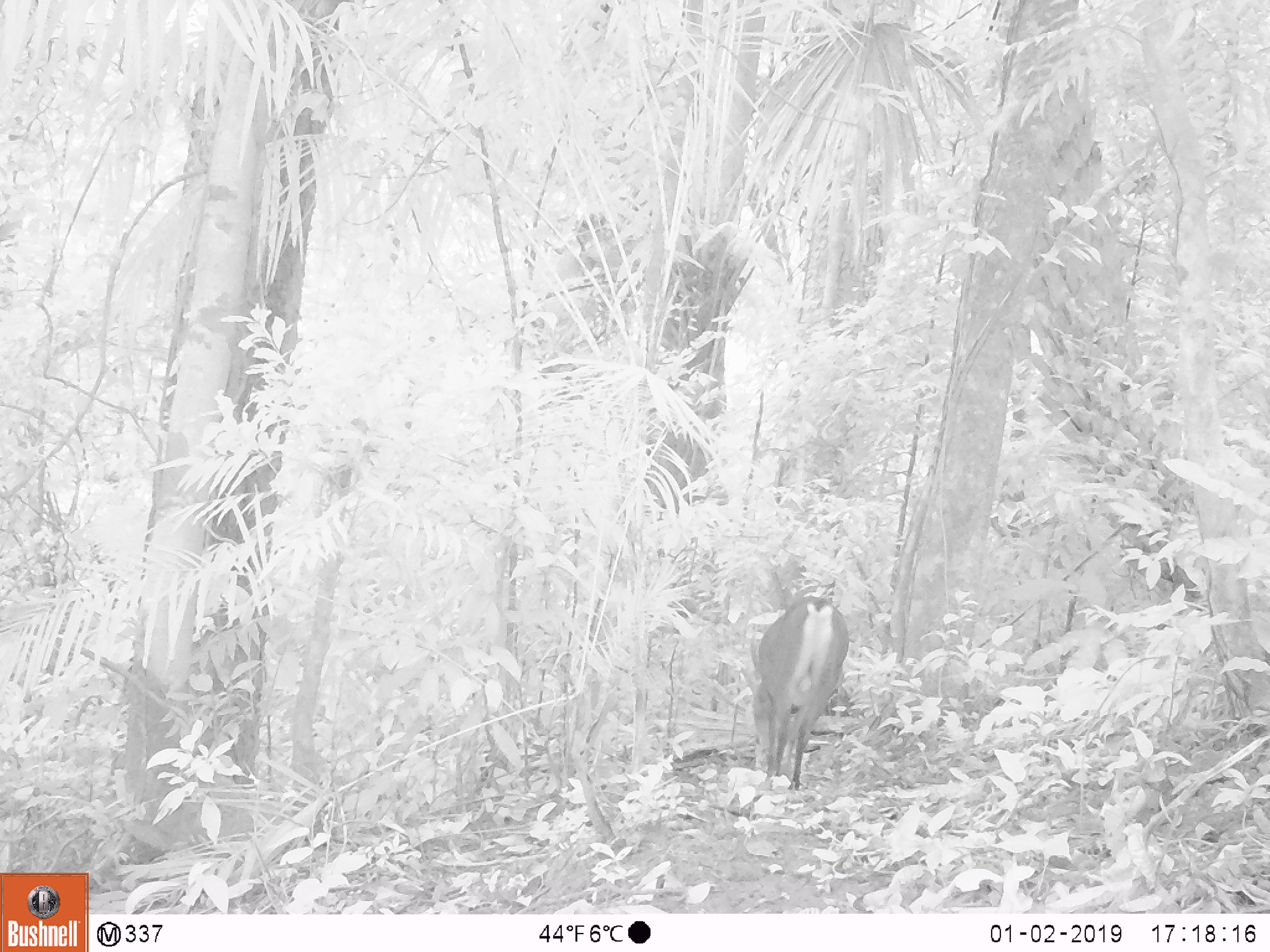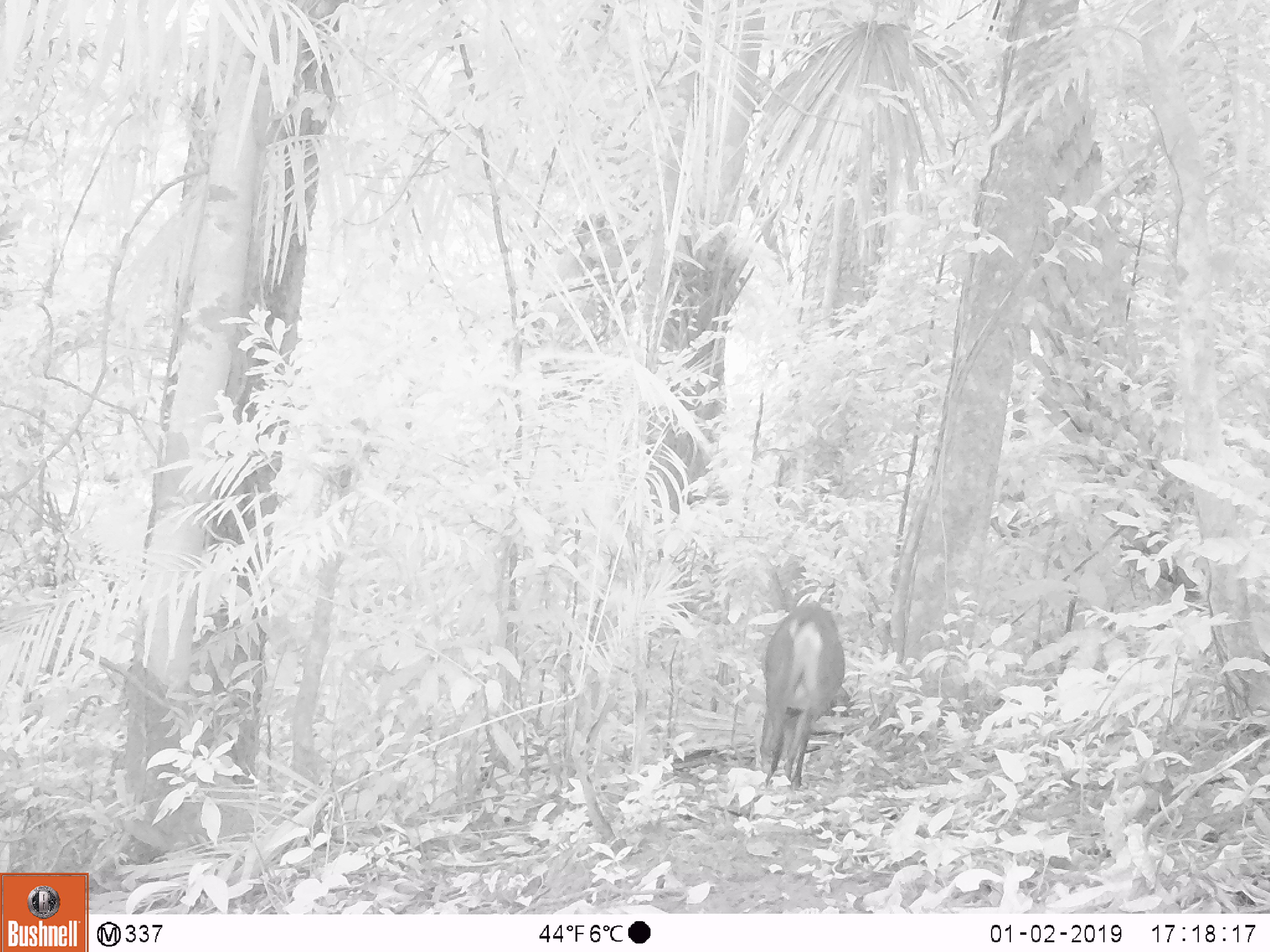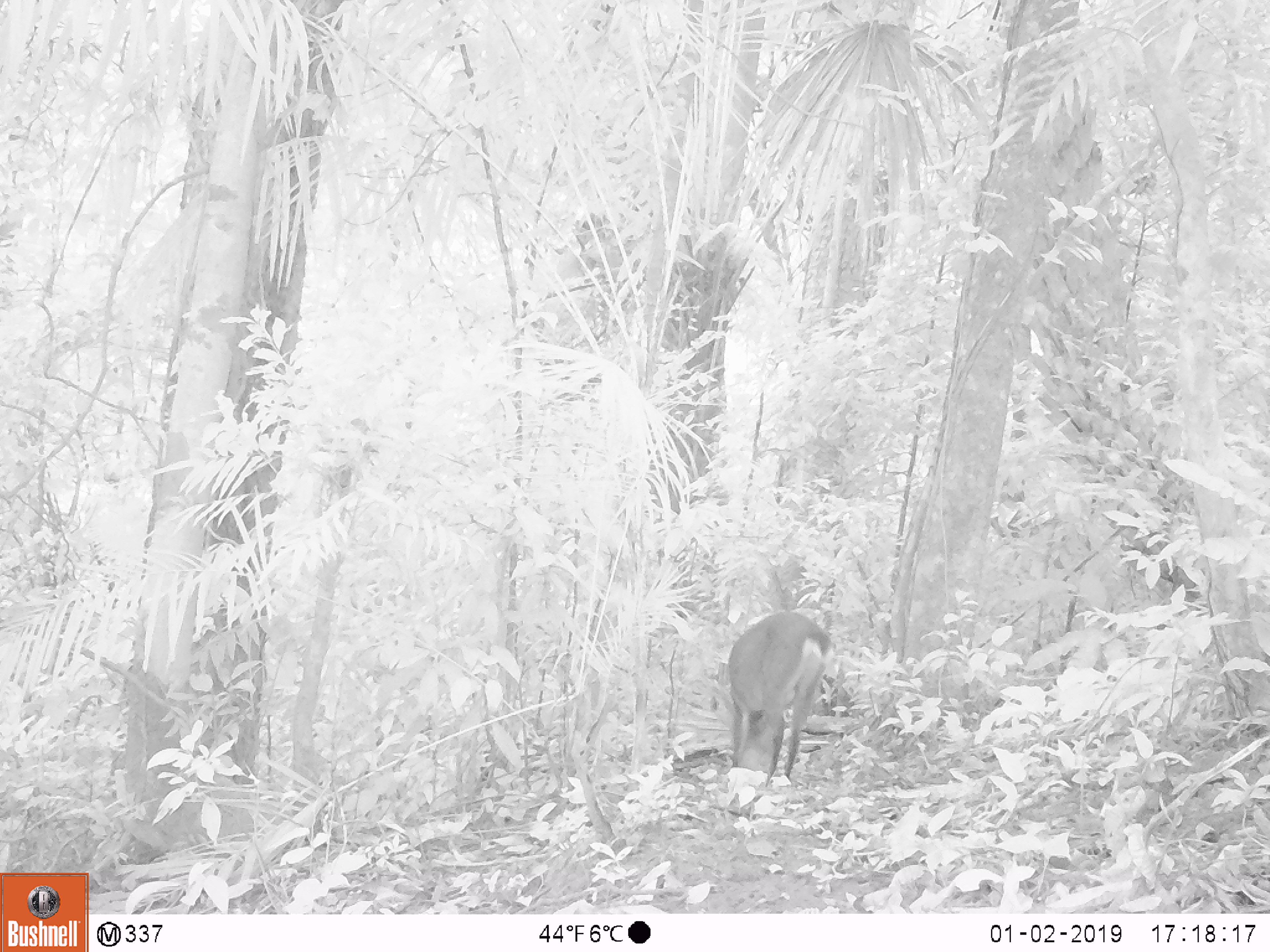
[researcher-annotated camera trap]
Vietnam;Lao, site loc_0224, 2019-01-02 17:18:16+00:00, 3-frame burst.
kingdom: Animalia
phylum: Chordata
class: Mammalia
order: Artiodactyla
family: Cervidae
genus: Muntiacus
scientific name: Muntiacus vuquangensis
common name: large-antlered muntjac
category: large antlered muntjac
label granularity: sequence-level